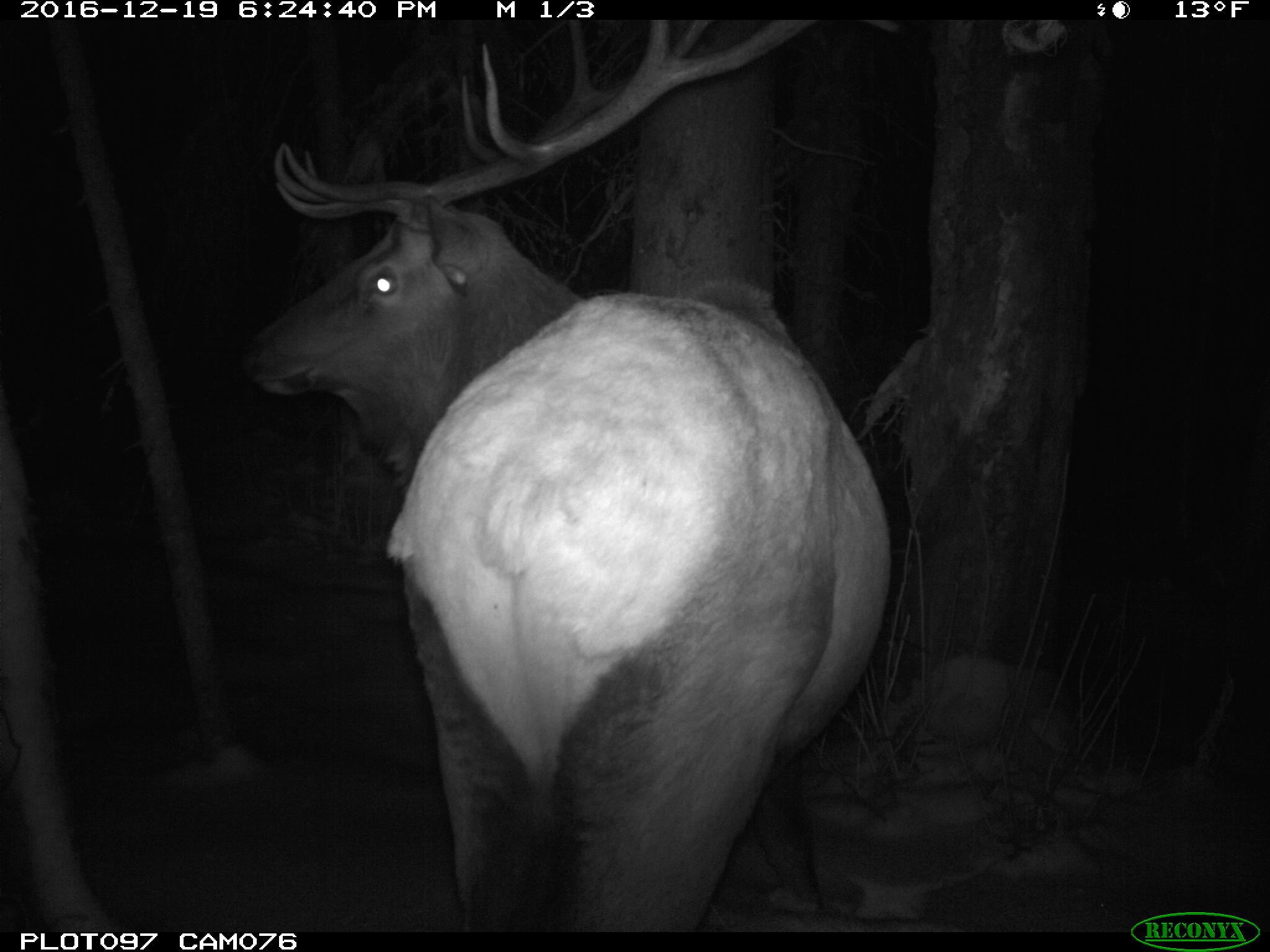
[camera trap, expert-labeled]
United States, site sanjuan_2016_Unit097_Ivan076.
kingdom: Animalia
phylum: Chordata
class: Mammalia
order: Artiodactyla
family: Cervidae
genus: Cervus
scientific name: Cervus elaphus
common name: red deer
Cervus elaphus (red deer).